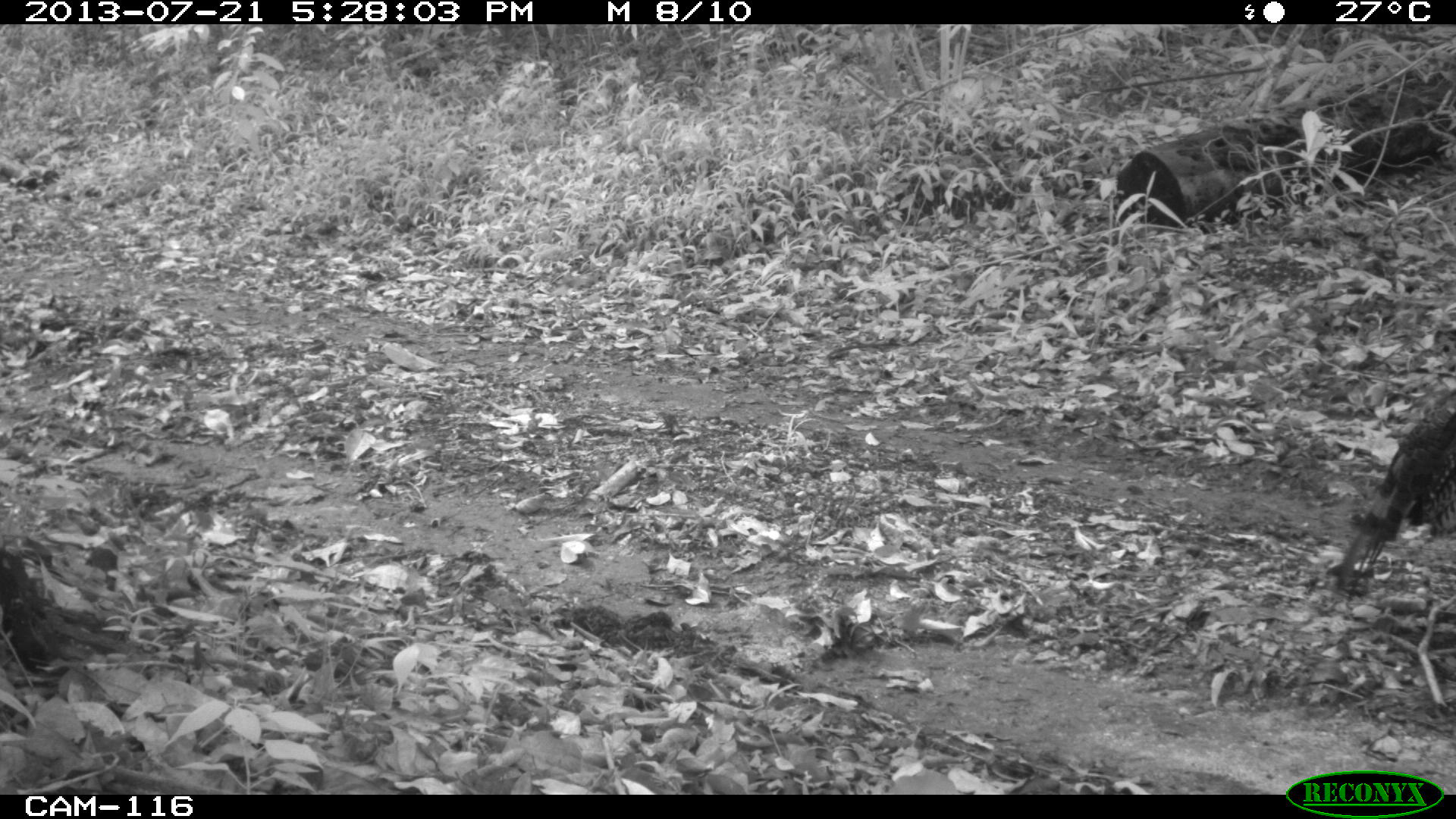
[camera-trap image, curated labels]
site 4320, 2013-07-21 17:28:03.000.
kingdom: Animalia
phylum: Chordata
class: Aves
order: Galliformes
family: Phasianidae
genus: Meleagris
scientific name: Meleagris ocellata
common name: ocellated turkey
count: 1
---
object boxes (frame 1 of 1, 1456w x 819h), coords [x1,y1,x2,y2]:
meleagris ocellata: [1328,378,1456,709]